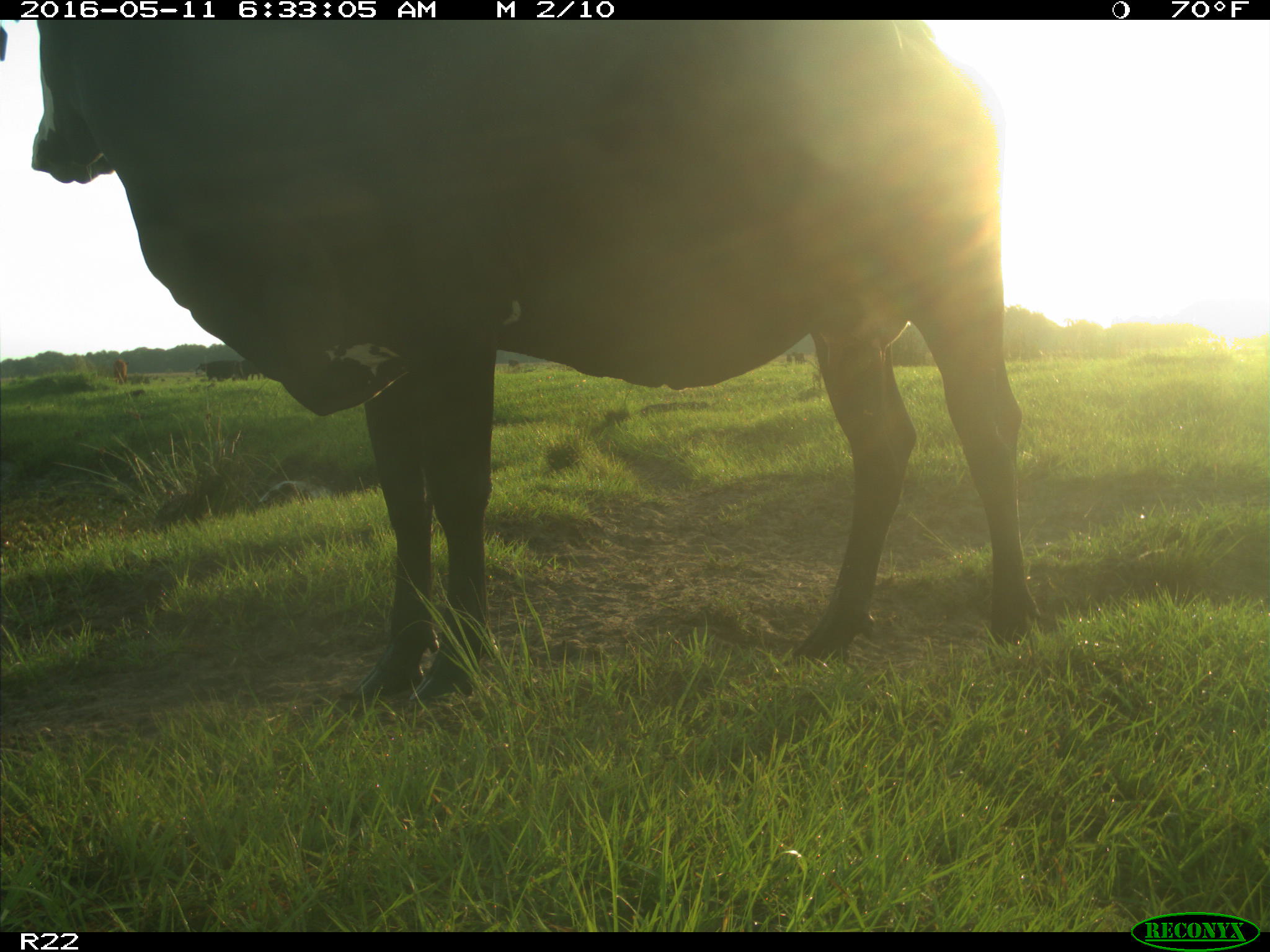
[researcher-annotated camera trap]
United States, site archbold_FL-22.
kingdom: Animalia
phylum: Chordata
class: Mammalia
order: Artiodactyla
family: Bovidae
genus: Bos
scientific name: Bos taurus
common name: domestic cow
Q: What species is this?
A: Bos taurus (domestic cow).